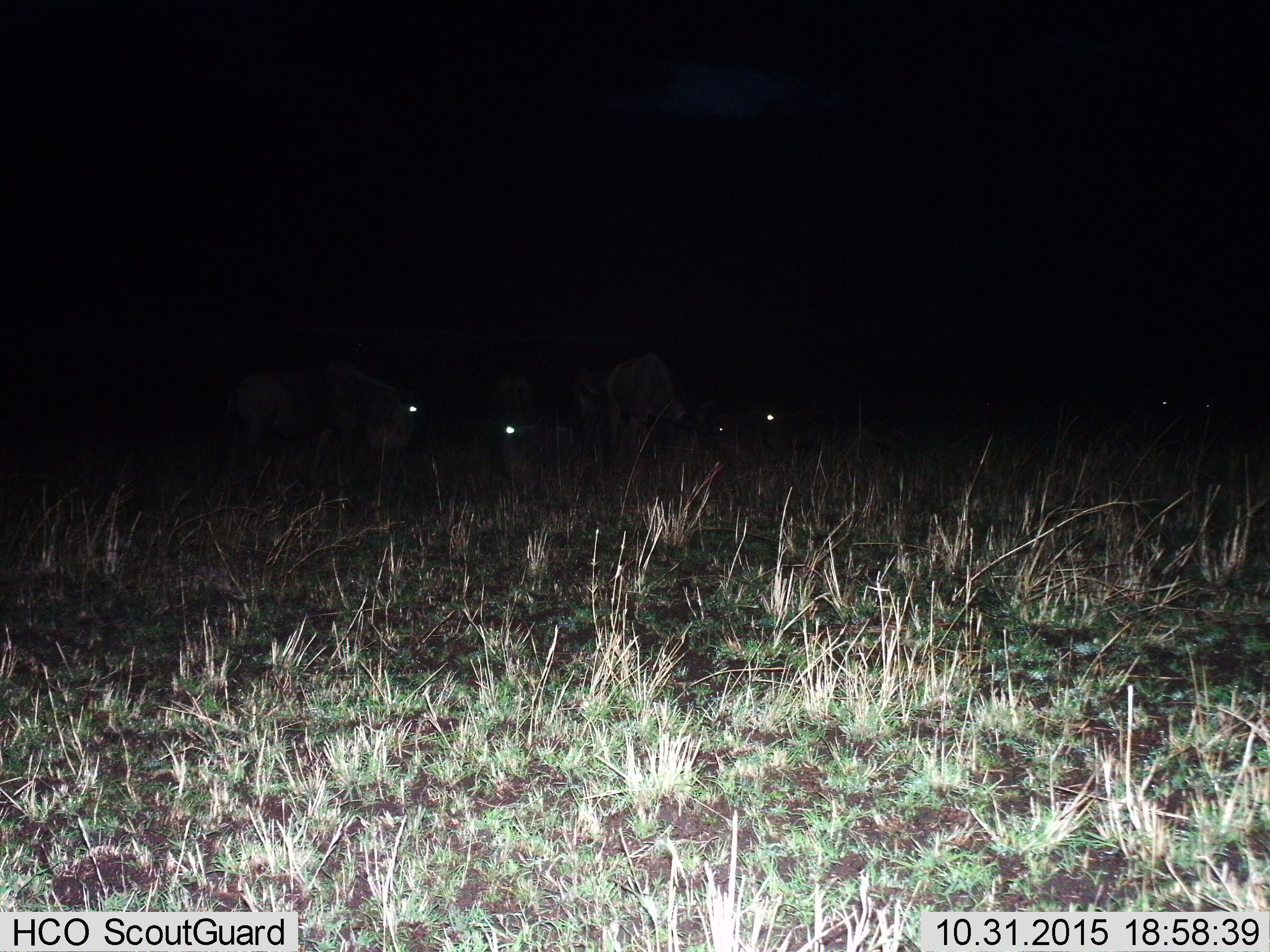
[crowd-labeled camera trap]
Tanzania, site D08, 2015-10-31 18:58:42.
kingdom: Animalia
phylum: Chordata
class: Mammalia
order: Artiodactyla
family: Bovidae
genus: Connochaetes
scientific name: Connochaetes taurinus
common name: blue wildebeest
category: wildebeest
Wildebeest (blue wildebeest) (Connochaetes taurinus), count 6. Behavior (volunteer vote fractions): standing 83%, resting 50%, moving 0%, interacting 0%. Young present (vote fraction): 0%. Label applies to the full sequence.